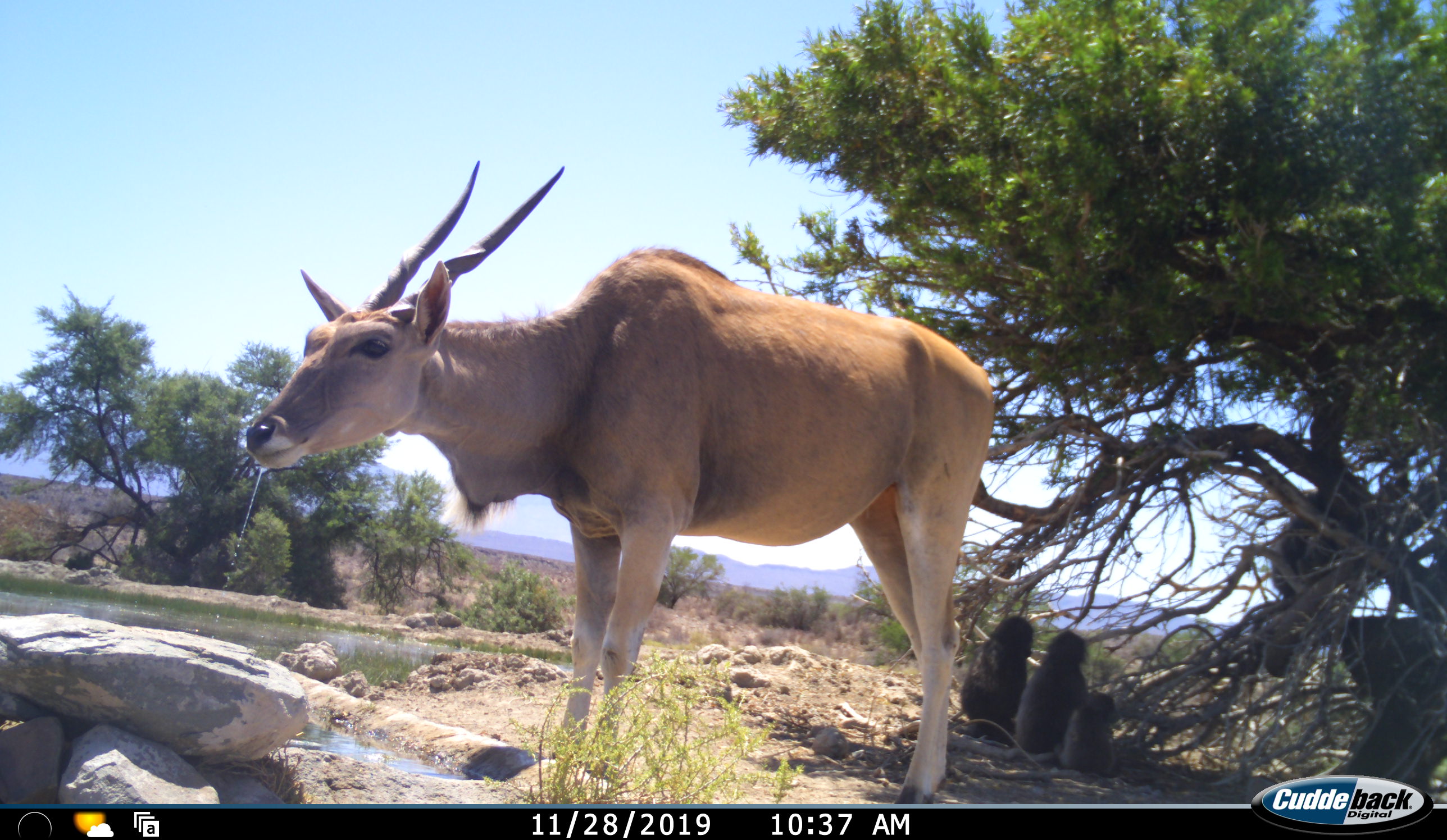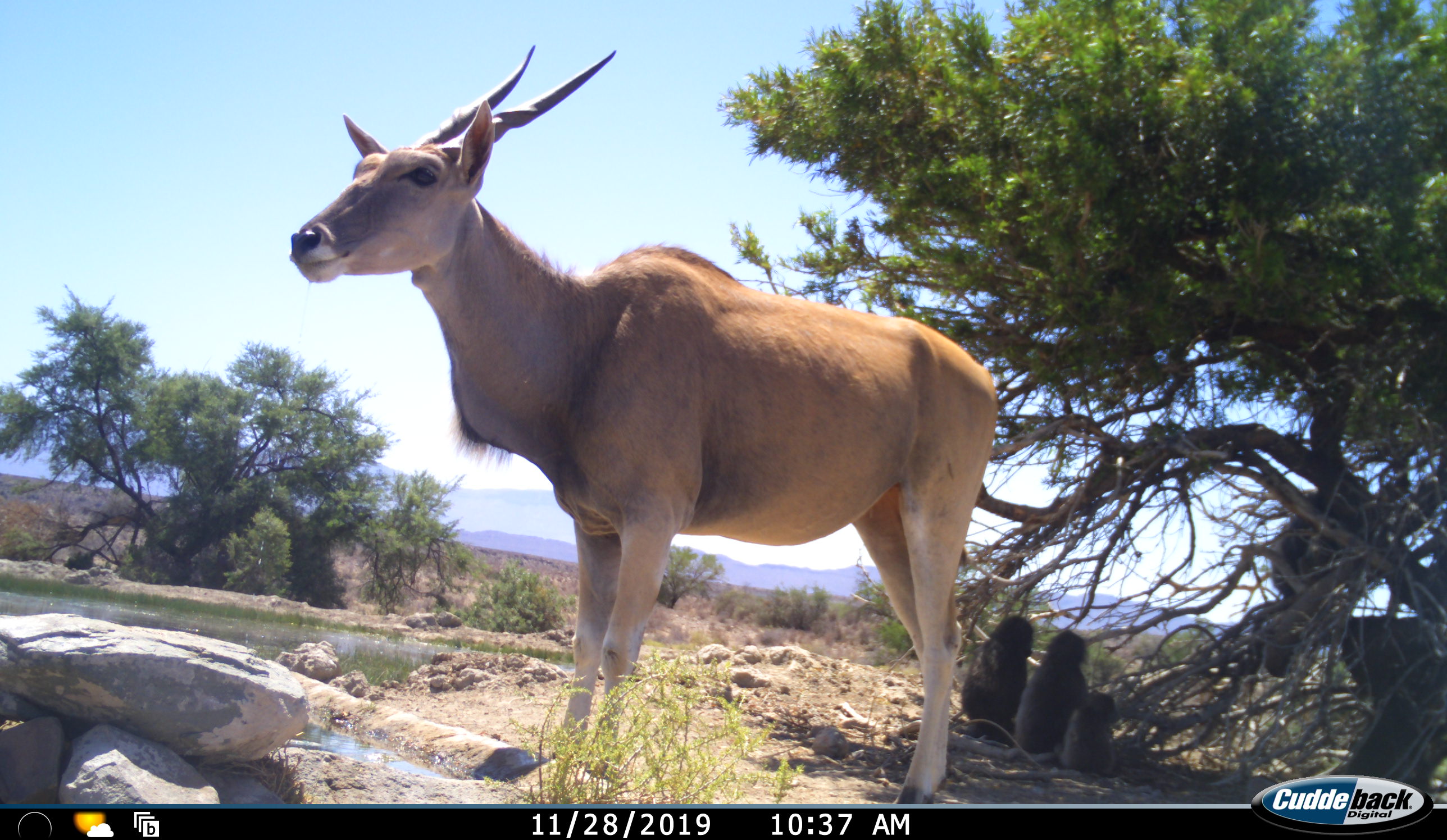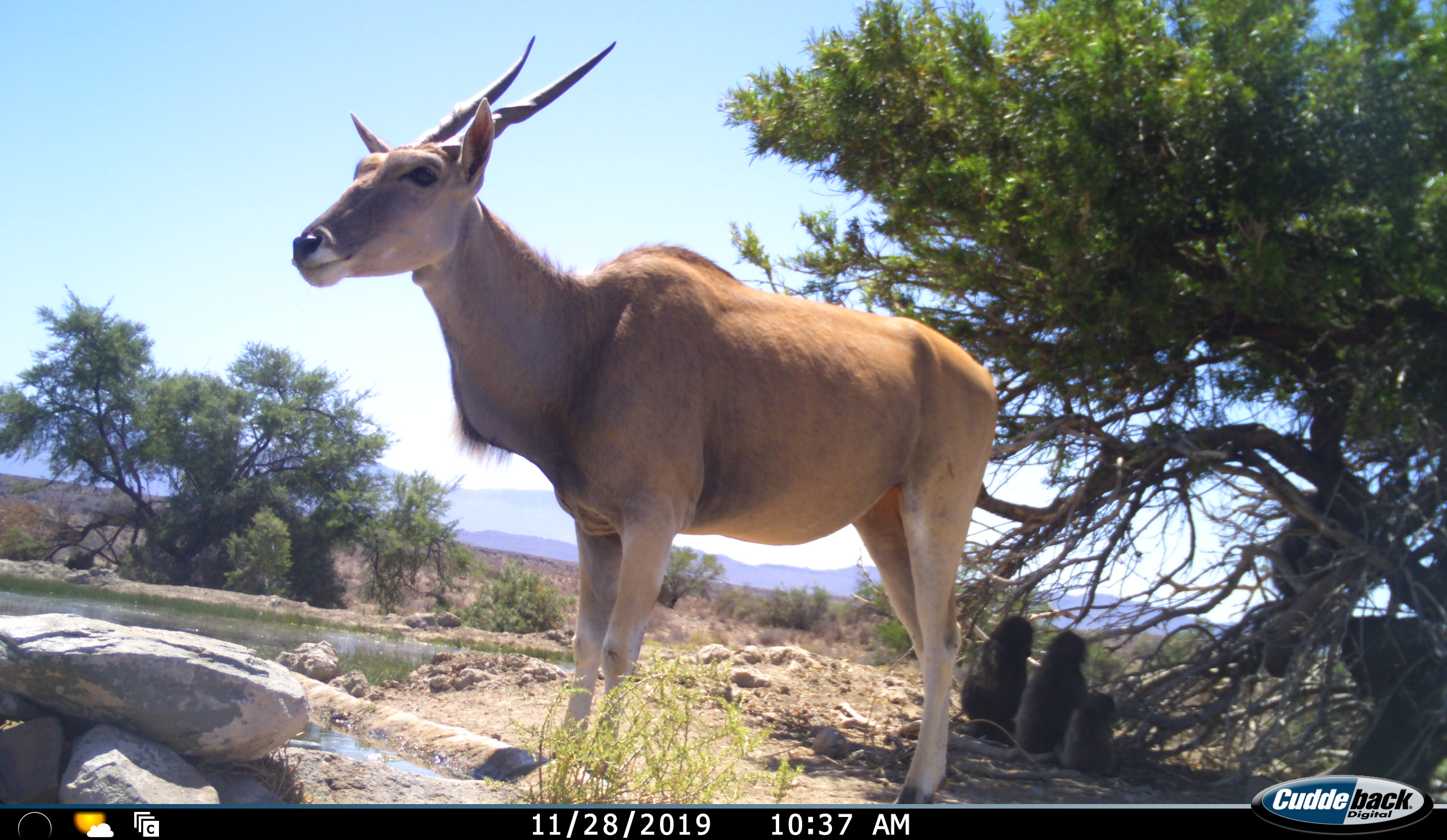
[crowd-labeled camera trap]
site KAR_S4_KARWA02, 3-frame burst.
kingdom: Animalia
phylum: Chordata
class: Mammalia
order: Primates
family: Cercopithecidae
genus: Papio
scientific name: Papio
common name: baboon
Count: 4.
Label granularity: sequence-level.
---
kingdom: Animalia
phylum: Chordata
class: Mammalia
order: Artiodactyla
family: Bovidae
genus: Tragelaphus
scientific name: Tragelaphus oryx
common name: eland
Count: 1.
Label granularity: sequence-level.